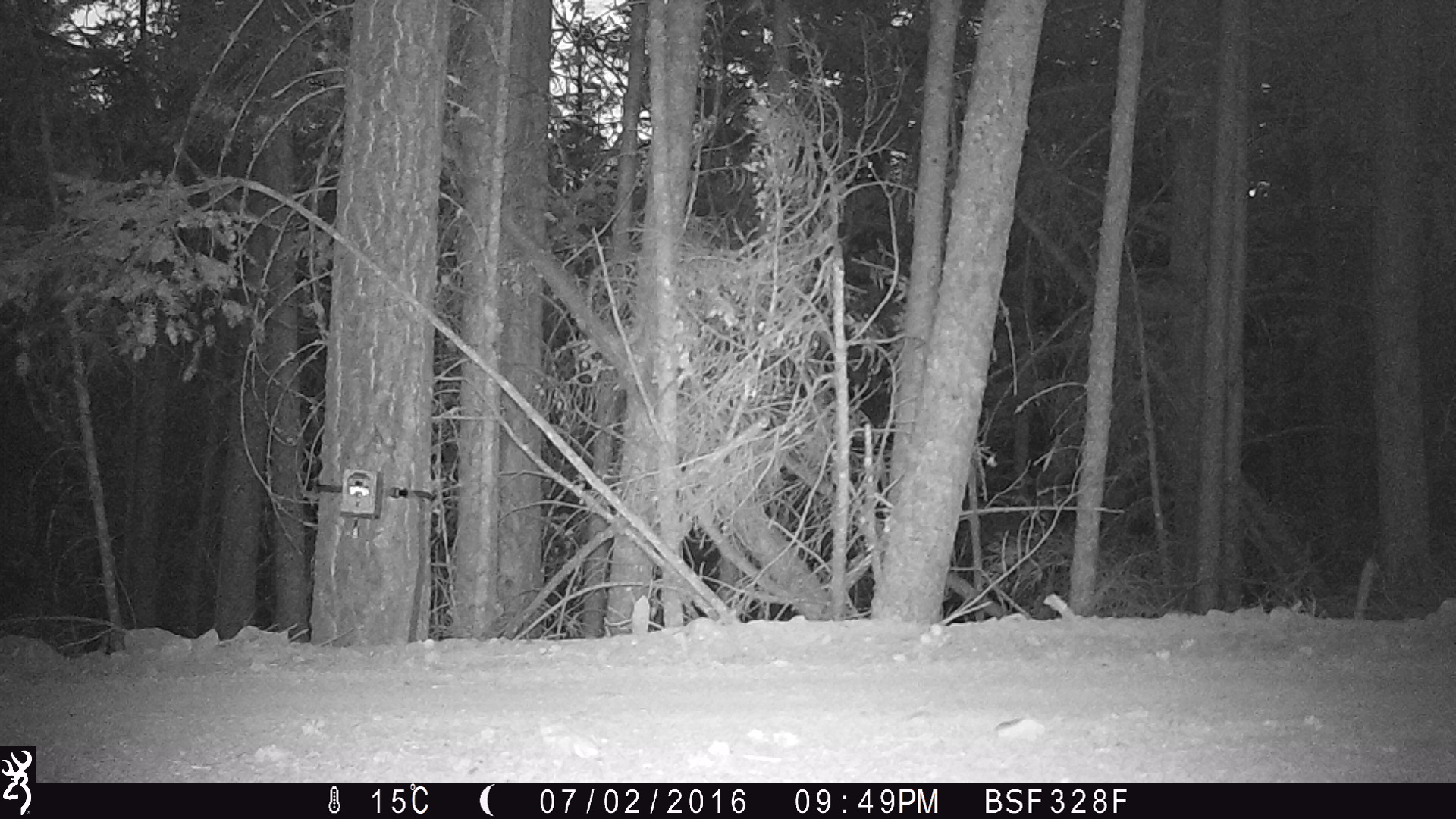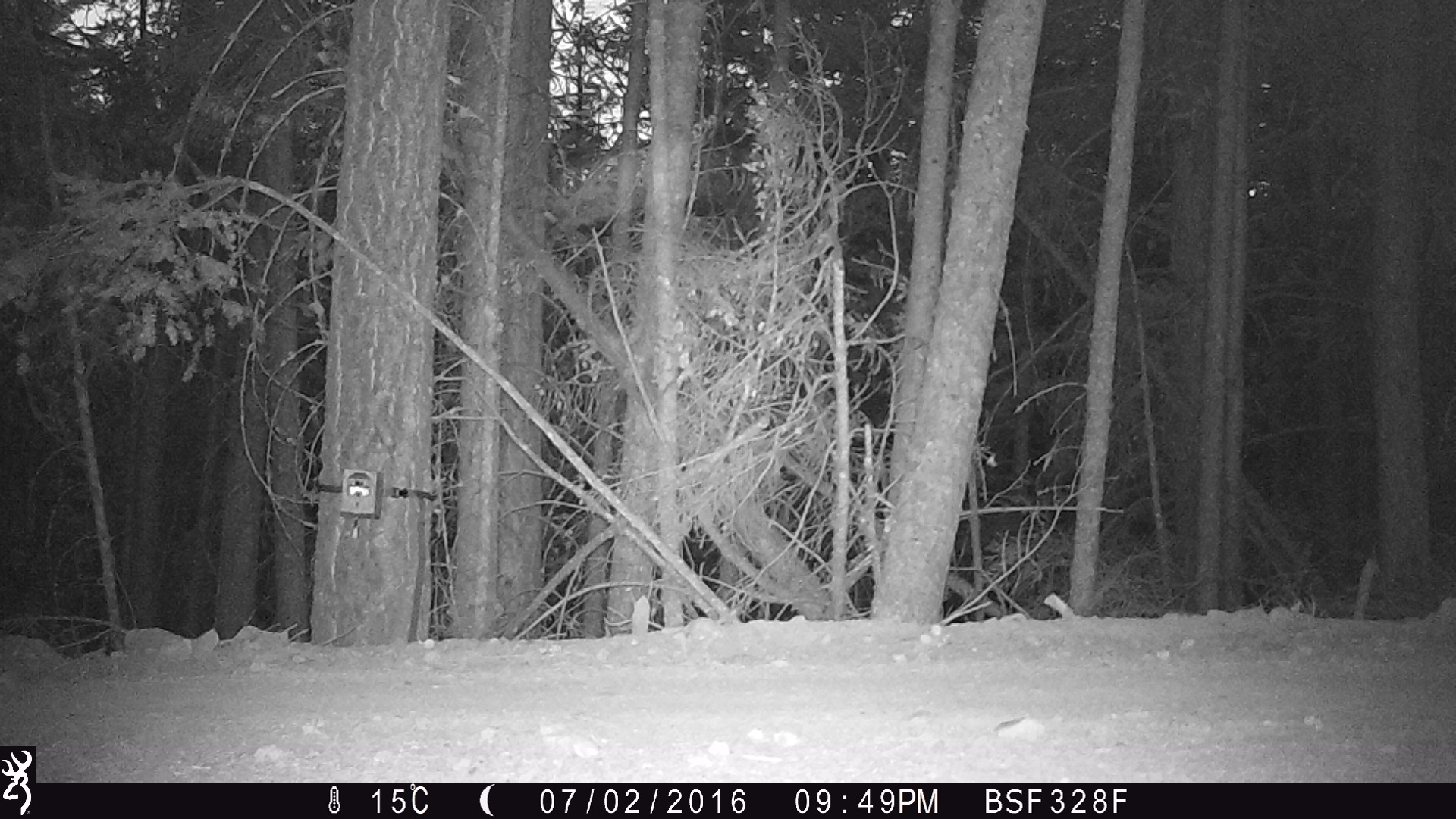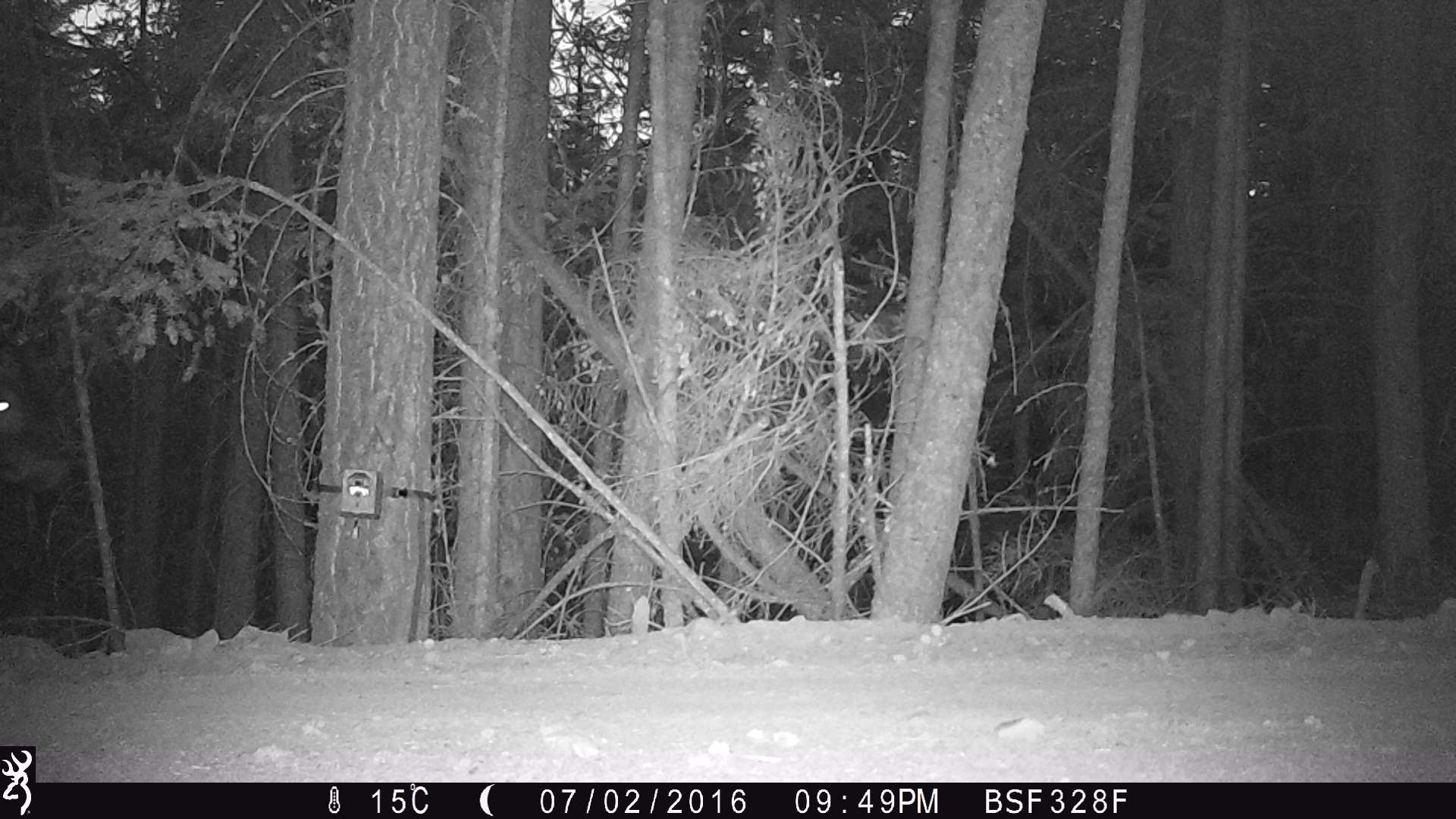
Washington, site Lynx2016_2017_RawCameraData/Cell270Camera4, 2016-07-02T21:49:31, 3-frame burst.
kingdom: Animalia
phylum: Chordata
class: Mammalia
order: Artiodactyla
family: Bovidae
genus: Bos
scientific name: Bos taurus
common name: domestic cattle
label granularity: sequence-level